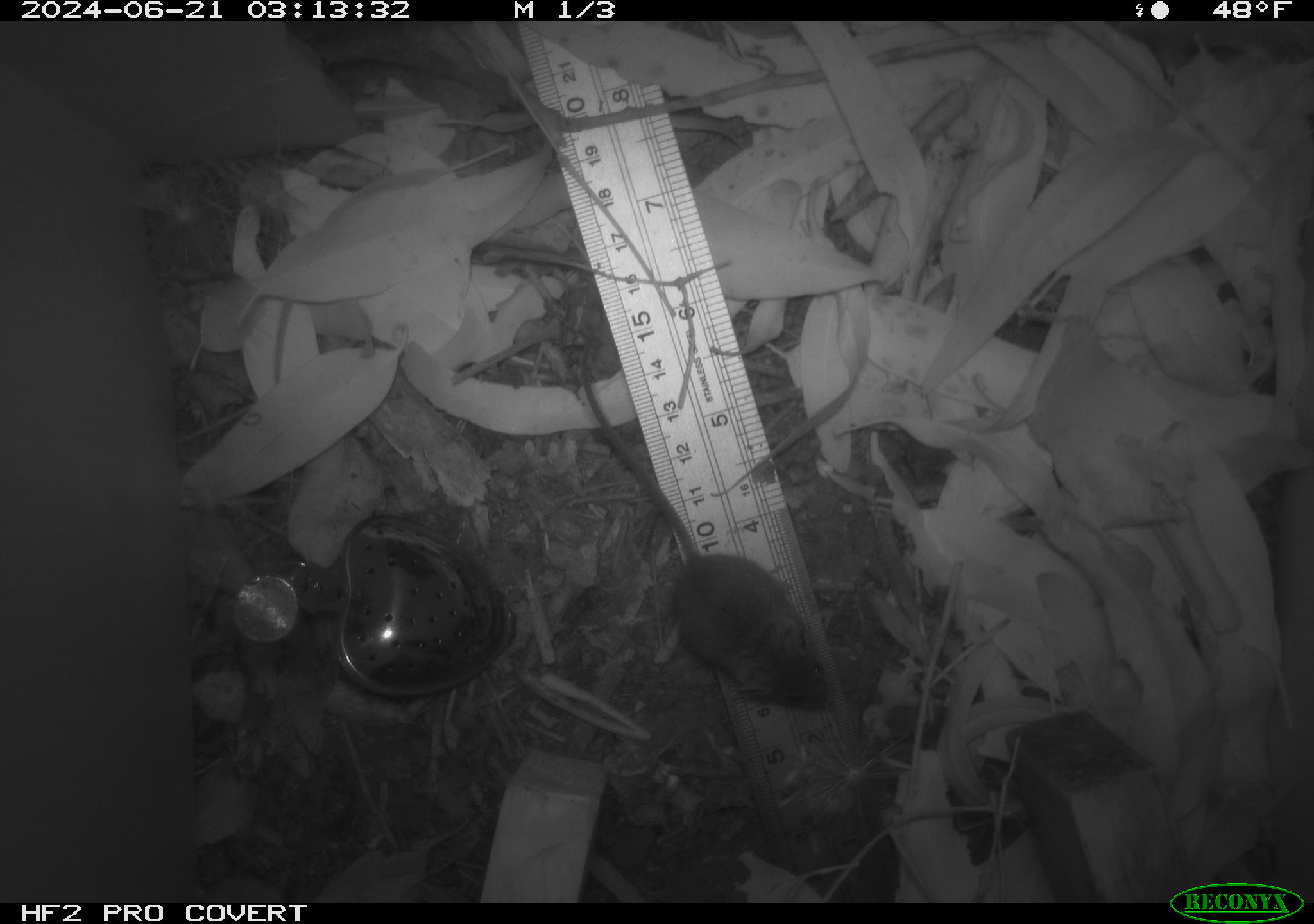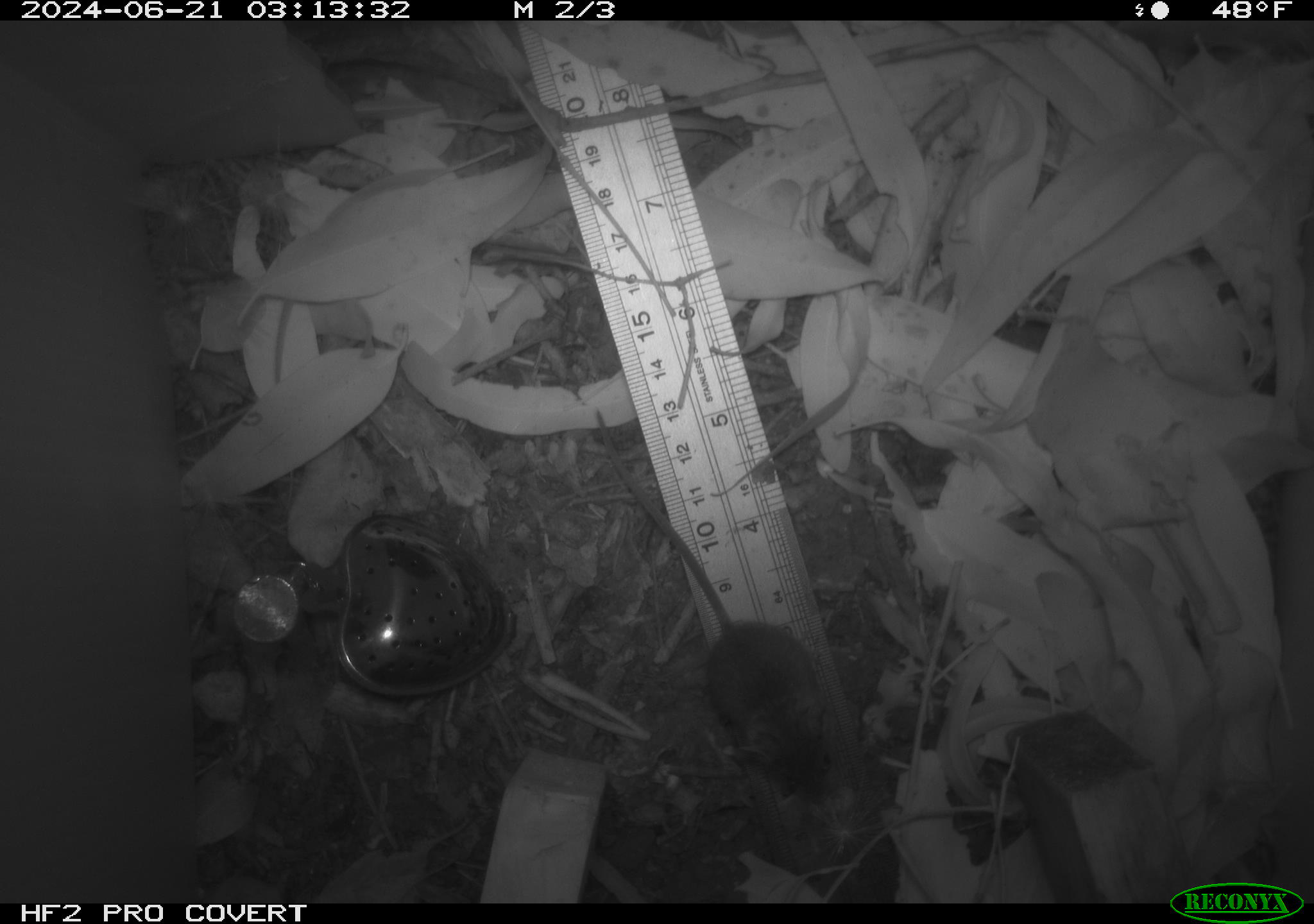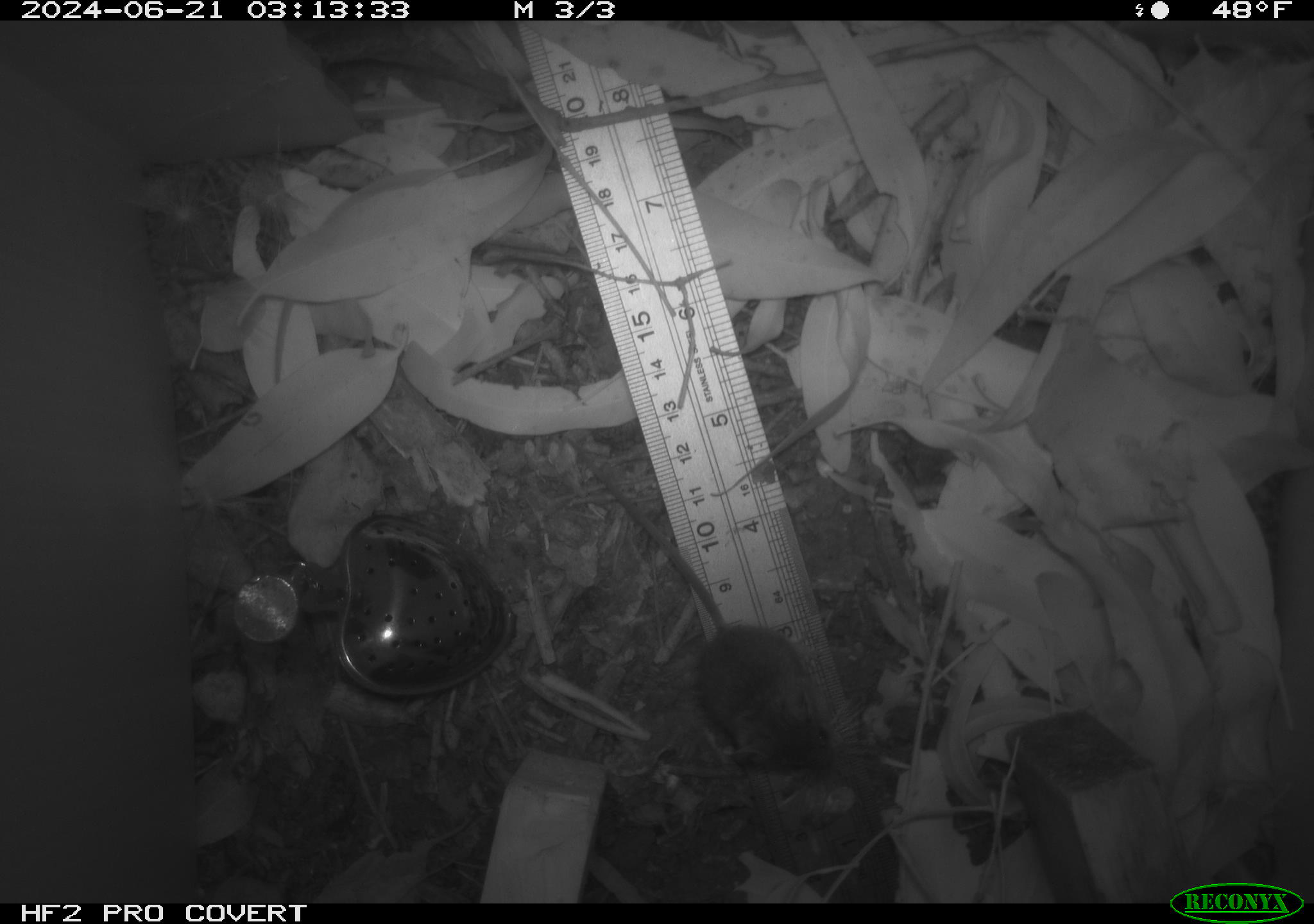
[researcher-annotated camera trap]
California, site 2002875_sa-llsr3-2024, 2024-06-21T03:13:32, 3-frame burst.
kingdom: Animalia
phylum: Chordata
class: Mammalia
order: Rodentia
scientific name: Rodentia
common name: mouse species